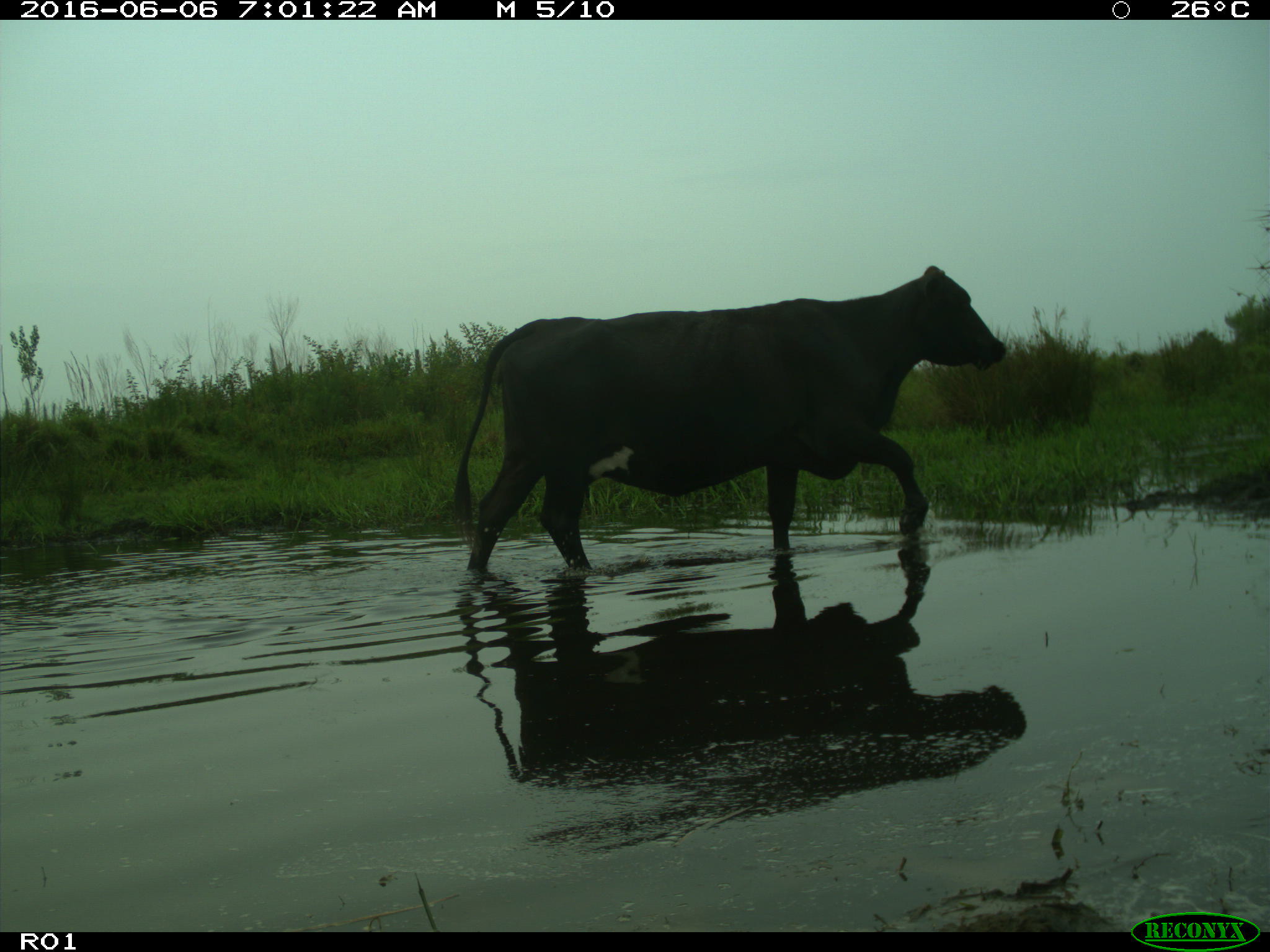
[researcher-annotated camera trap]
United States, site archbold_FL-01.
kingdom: Animalia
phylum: Chordata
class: Mammalia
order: Artiodactyla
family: Bovidae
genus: Bos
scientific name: Bos taurus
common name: domestic cow